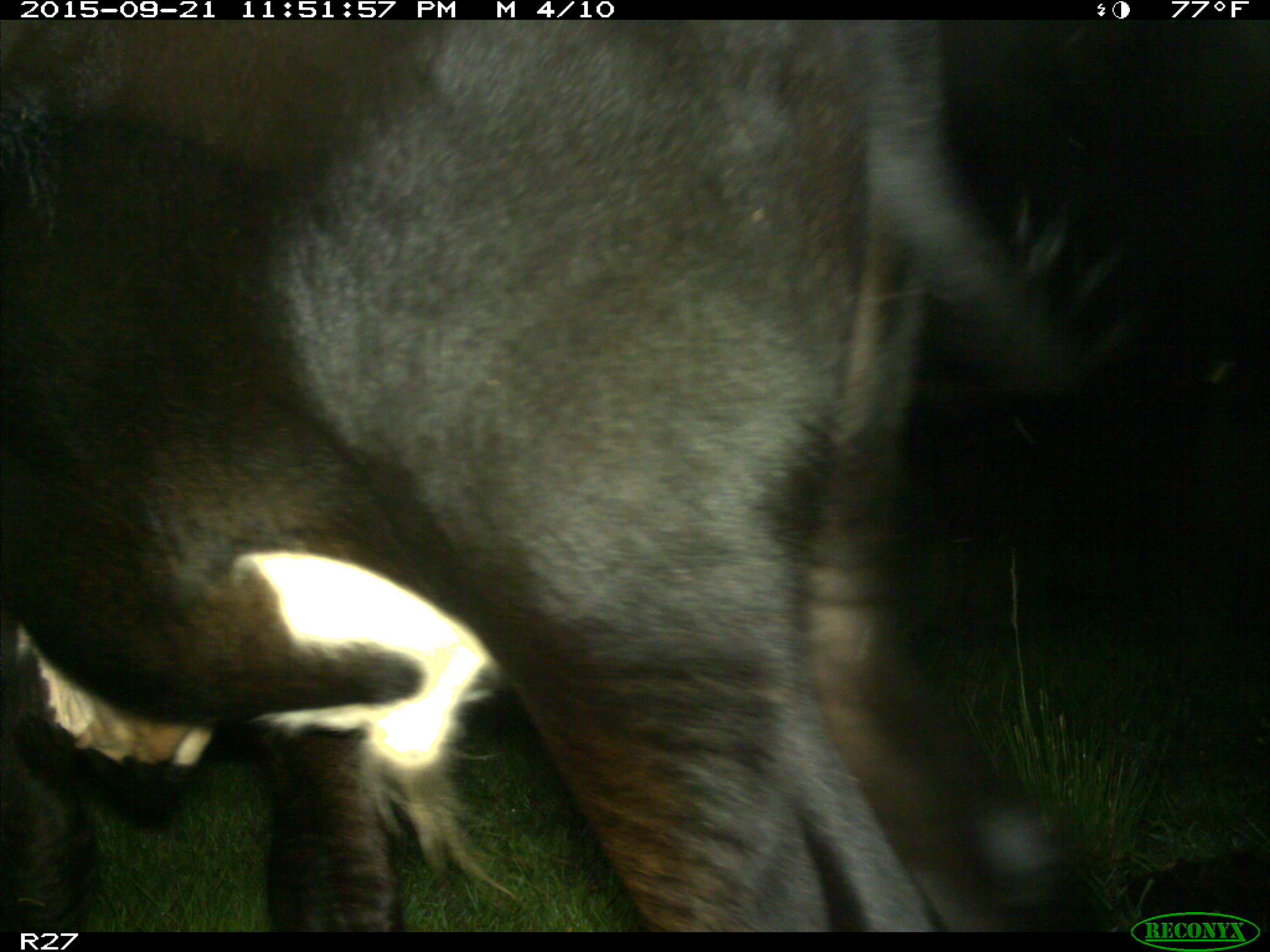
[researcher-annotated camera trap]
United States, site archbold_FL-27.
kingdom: Animalia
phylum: Chordata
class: Mammalia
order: Artiodactyla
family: Bovidae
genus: Bos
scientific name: Bos taurus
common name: domestic cow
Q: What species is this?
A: Bos taurus (domestic cow).